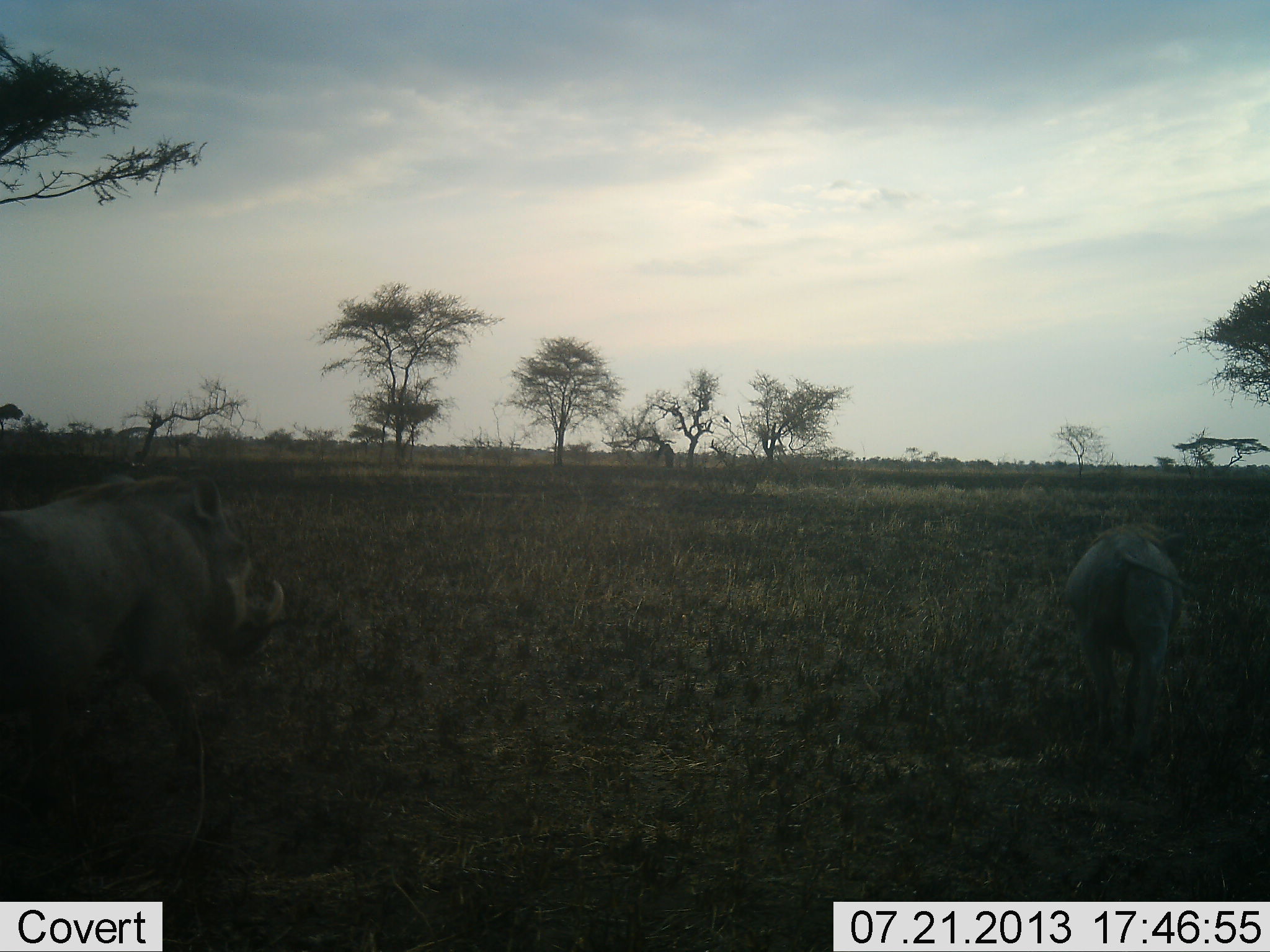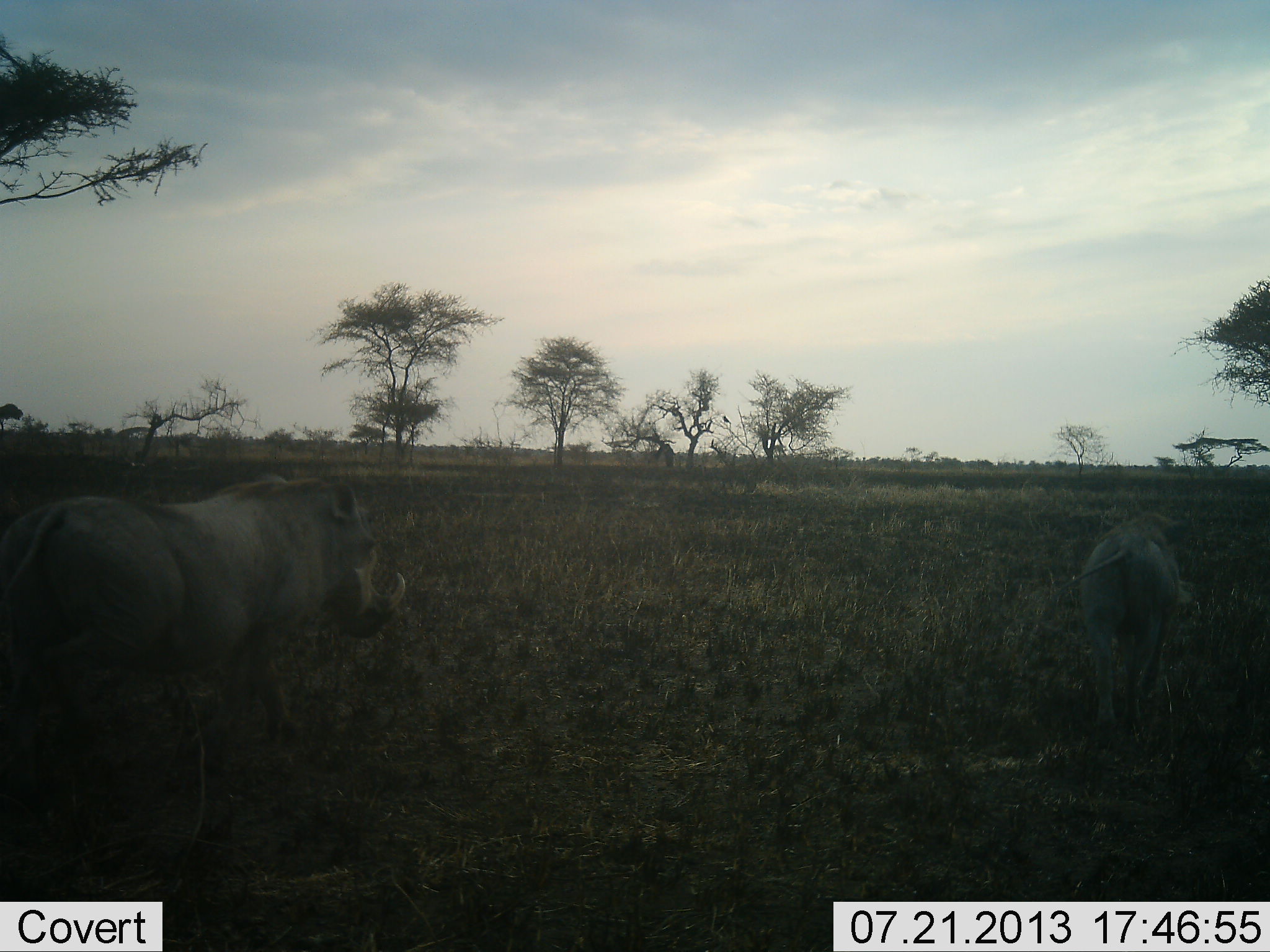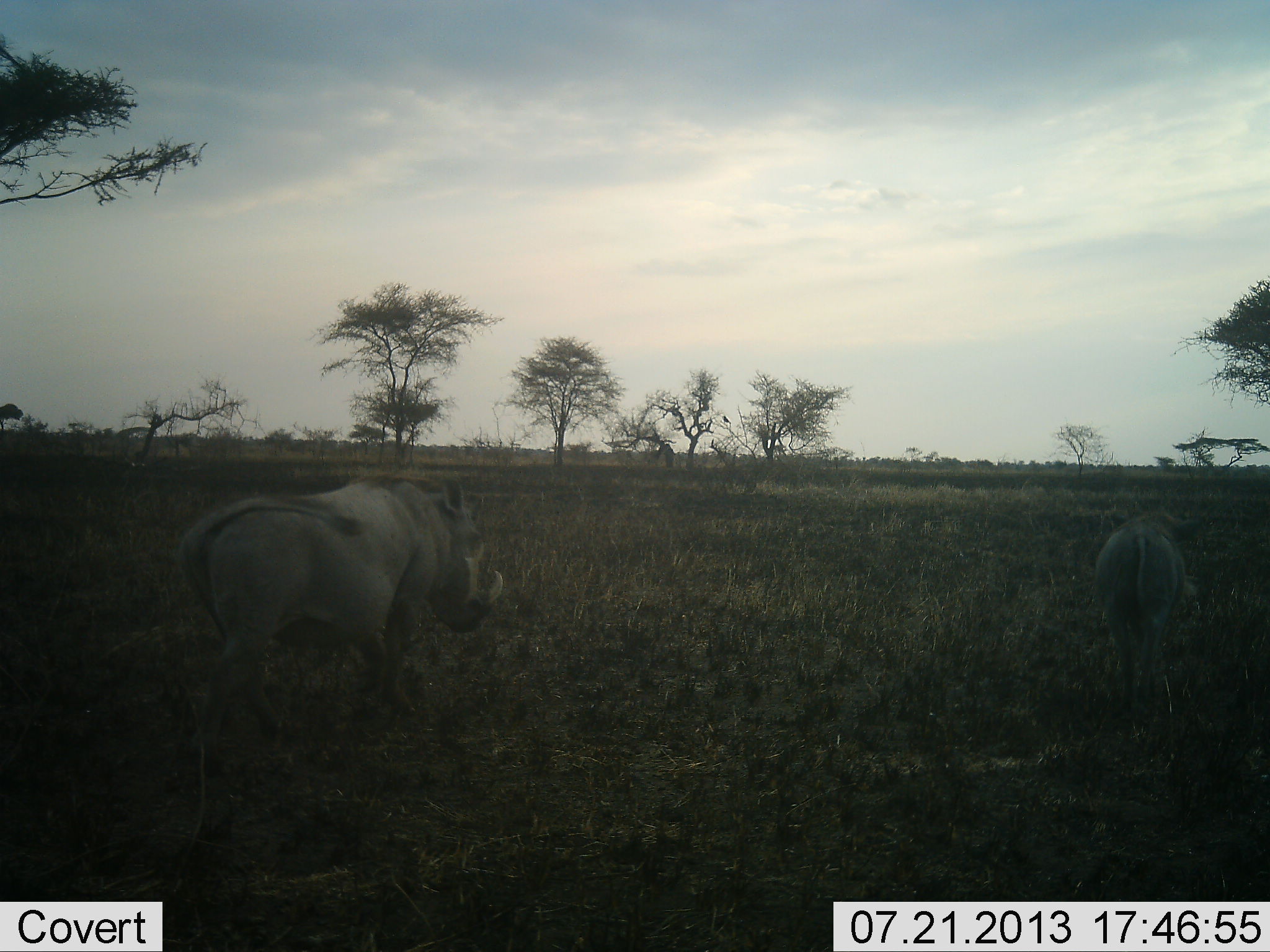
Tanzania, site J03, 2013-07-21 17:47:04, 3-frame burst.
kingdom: Animalia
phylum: Chordata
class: Mammalia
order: Artiodactyla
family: Suidae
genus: Phacochoerus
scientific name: Phacochoerus africanus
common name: warthog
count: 2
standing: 20%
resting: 0%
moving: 90%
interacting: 0%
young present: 0%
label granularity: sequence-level